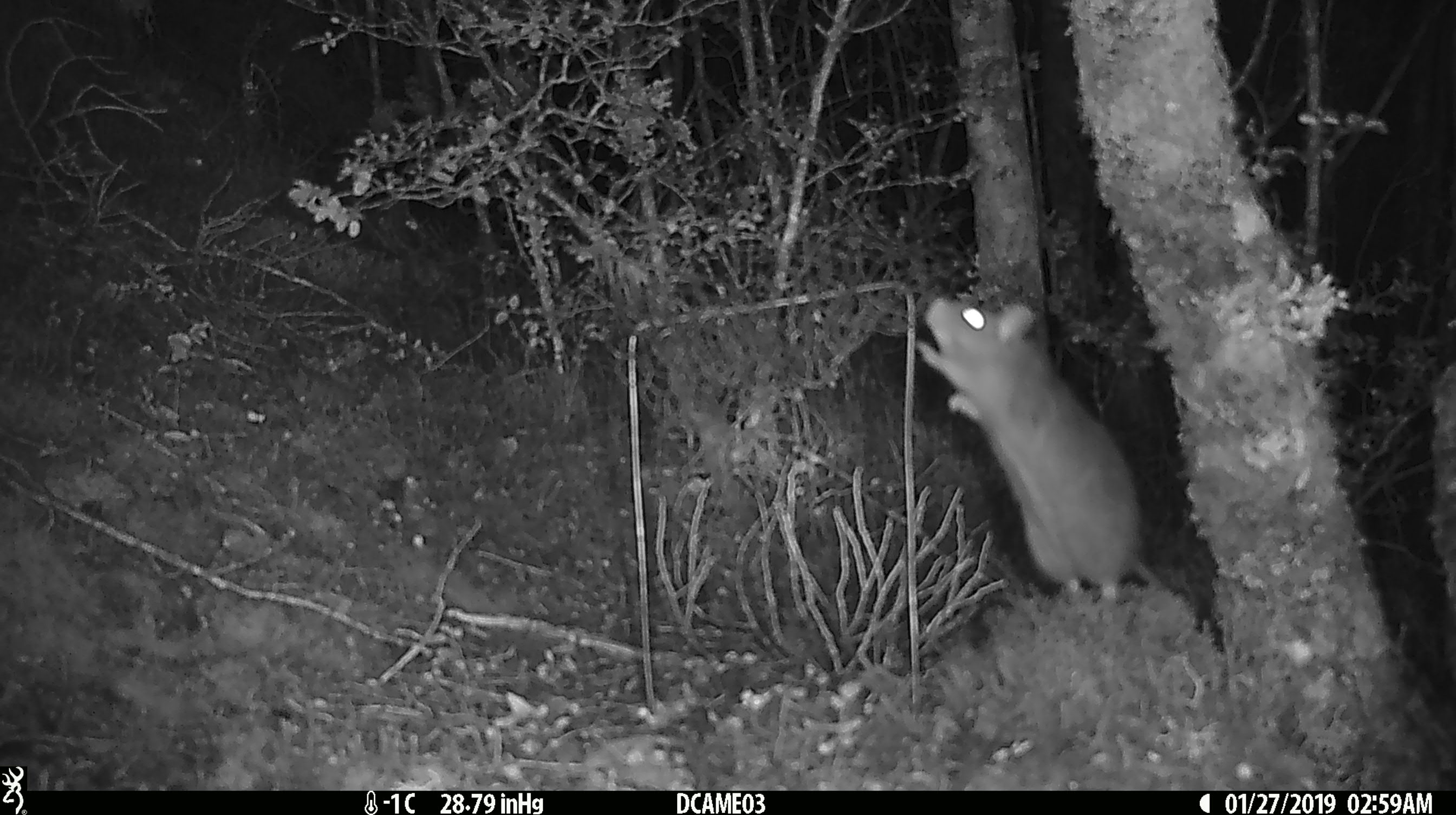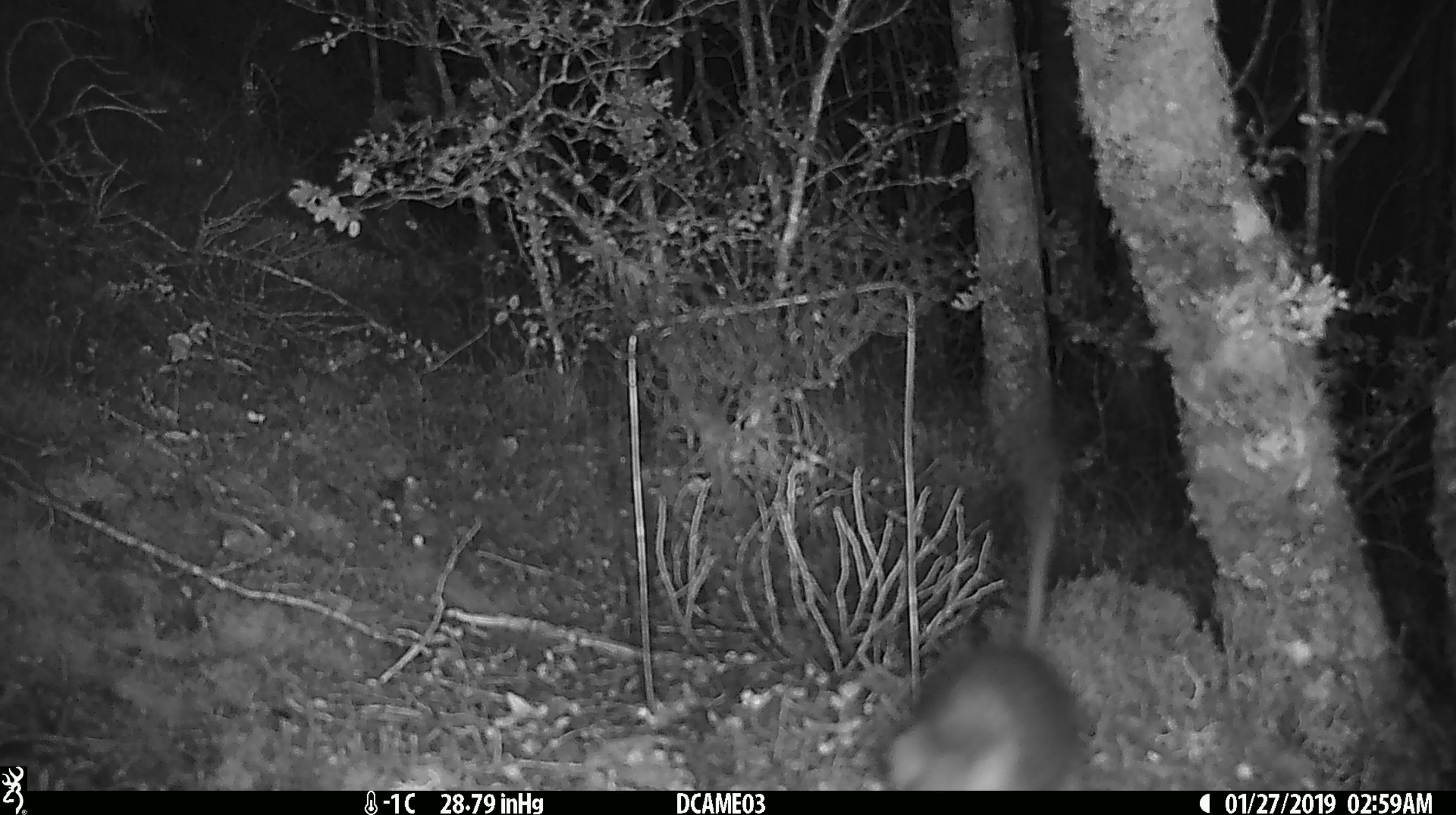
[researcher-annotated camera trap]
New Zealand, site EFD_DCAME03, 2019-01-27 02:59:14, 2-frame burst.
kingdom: Animalia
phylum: Chordata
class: Mammalia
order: Rodentia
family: Muridae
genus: Rattus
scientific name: Rattus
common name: rat